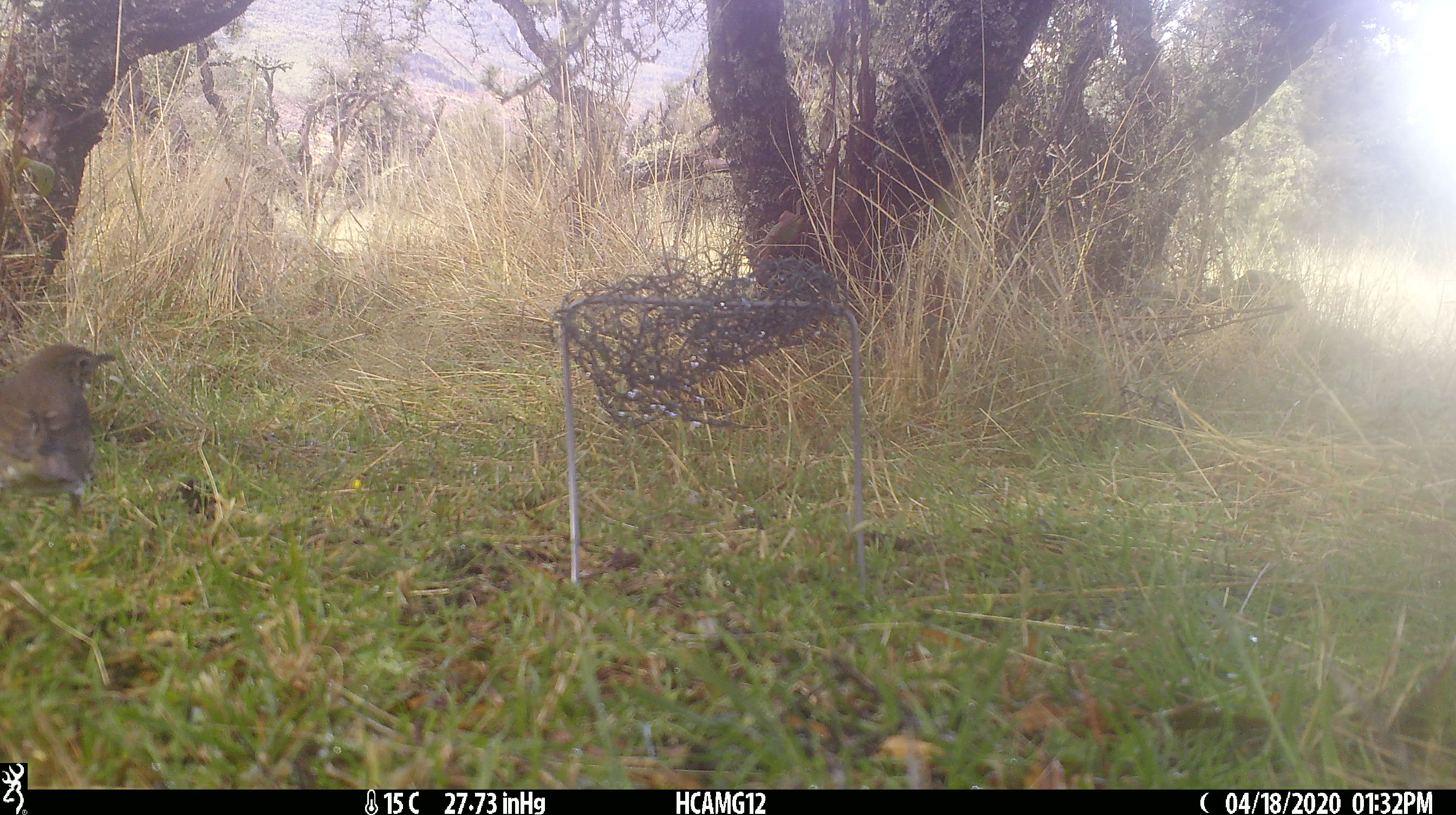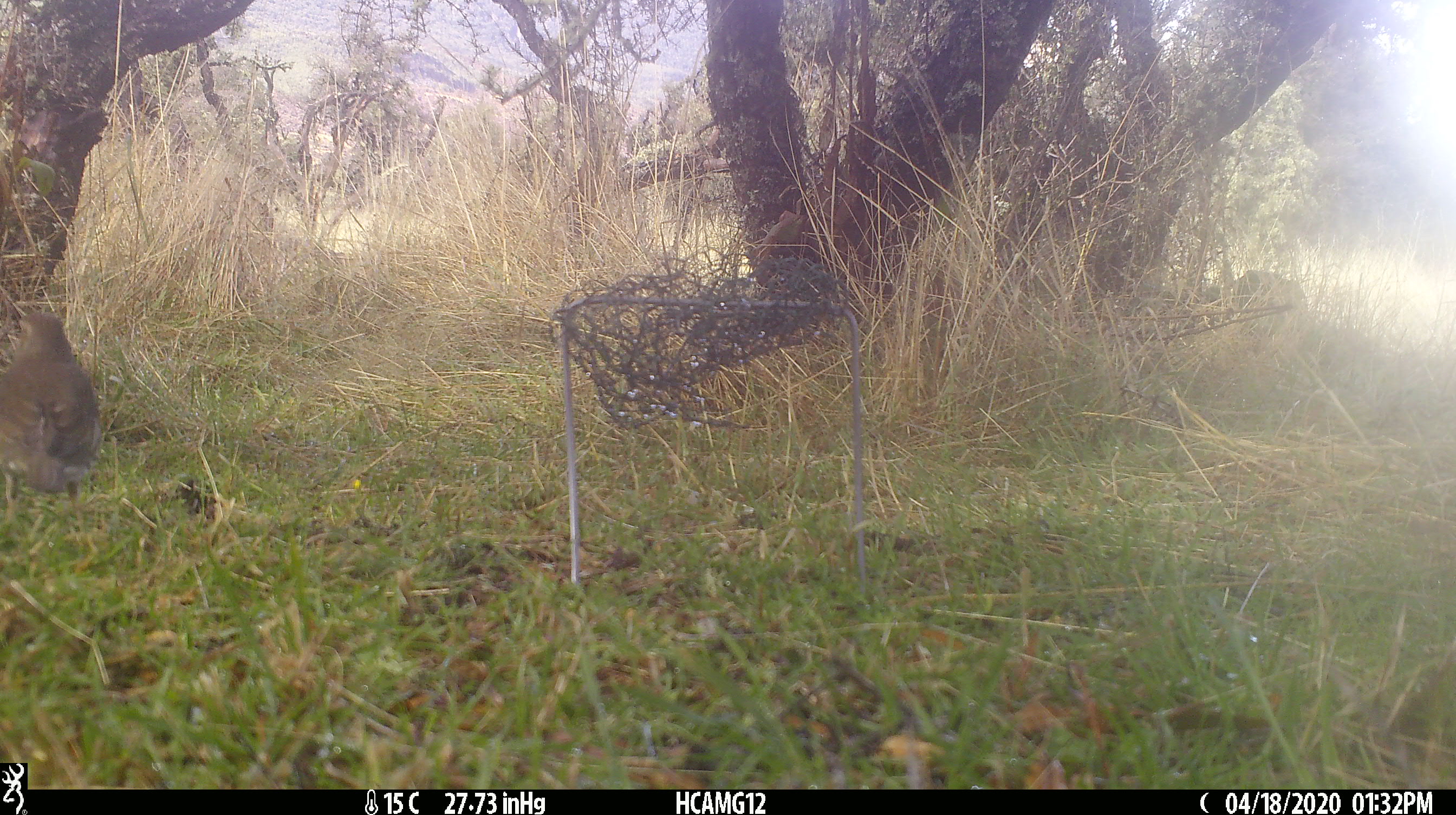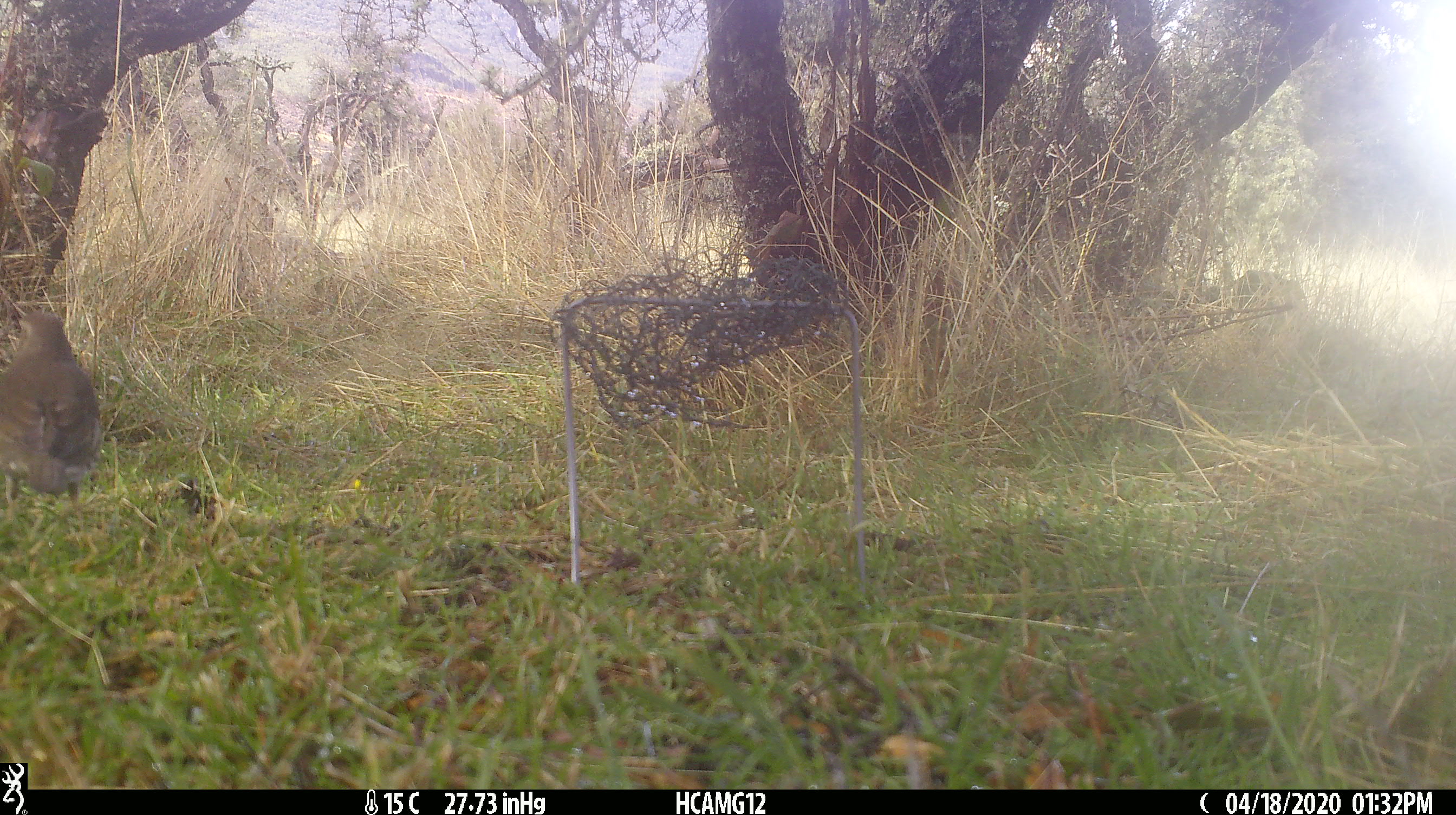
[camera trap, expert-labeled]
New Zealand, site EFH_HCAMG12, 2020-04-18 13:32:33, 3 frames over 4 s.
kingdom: Animalia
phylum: Chordata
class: Aves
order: Passeriformes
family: Turdidae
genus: Turdus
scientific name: Turdus philomelos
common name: song thrush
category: thrush